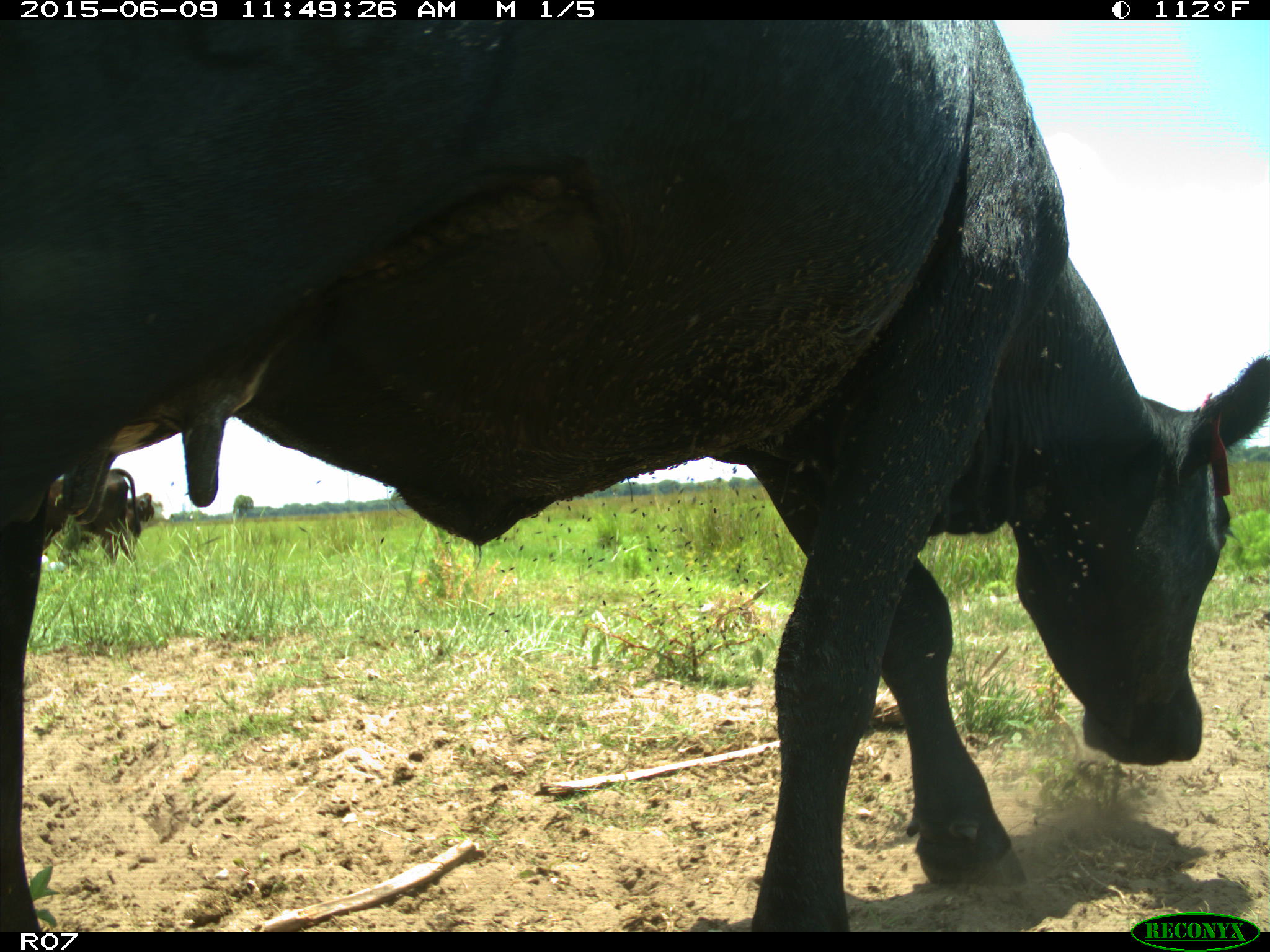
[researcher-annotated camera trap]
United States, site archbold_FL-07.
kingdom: Animalia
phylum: Chordata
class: Mammalia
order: Artiodactyla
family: Bovidae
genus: Bos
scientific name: Bos taurus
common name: domestic cow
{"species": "Bos taurus (domestic cow)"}